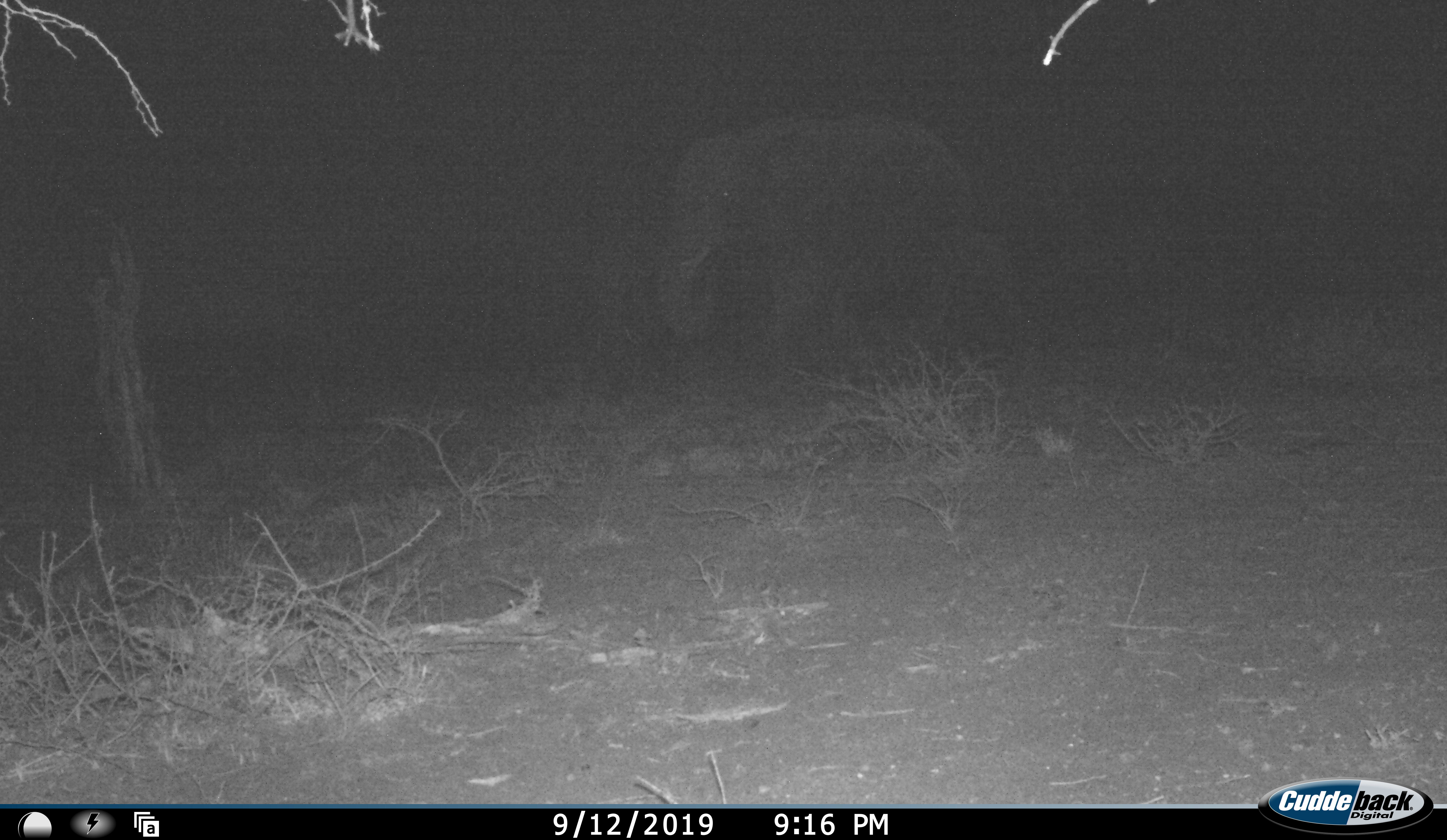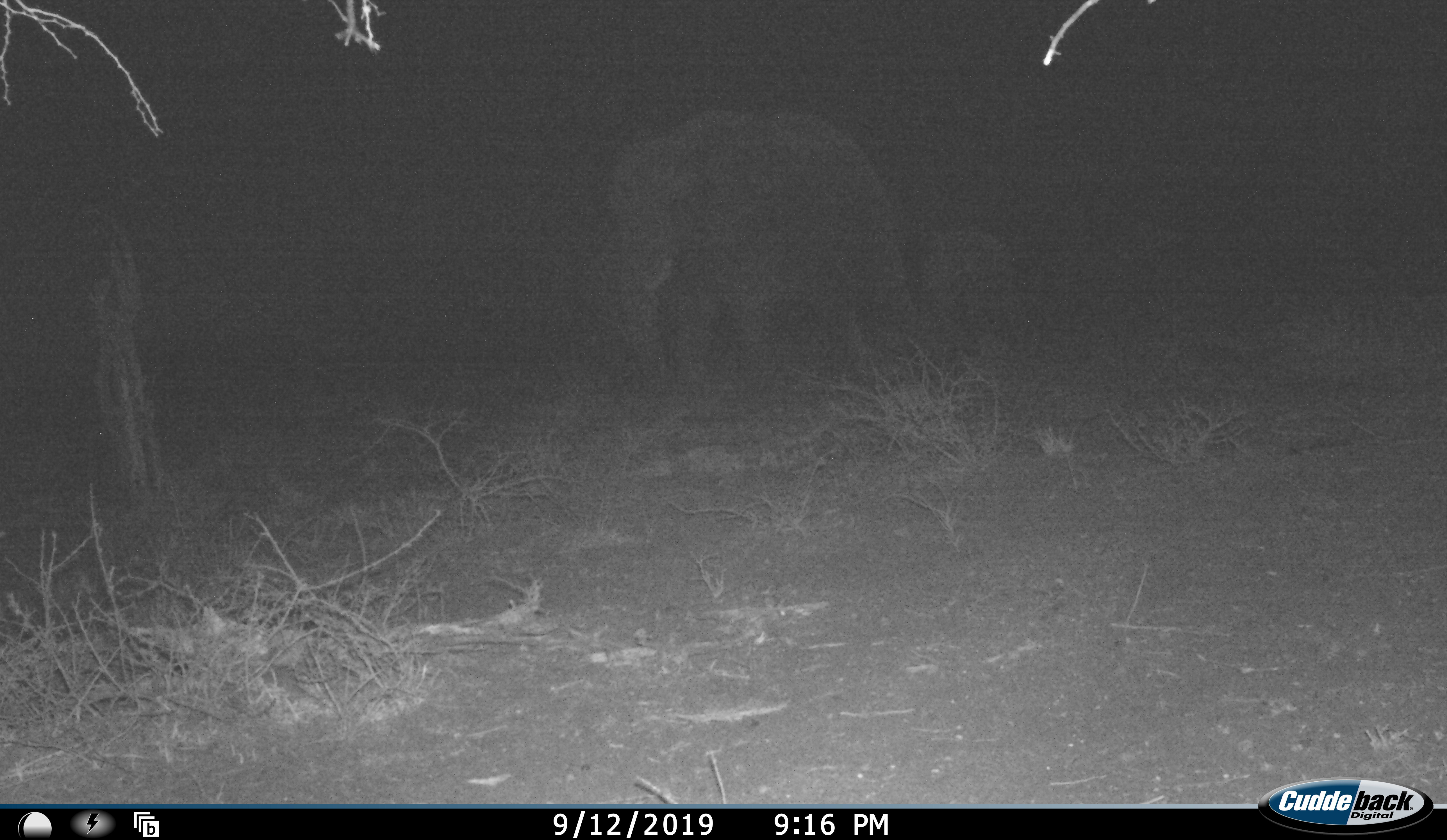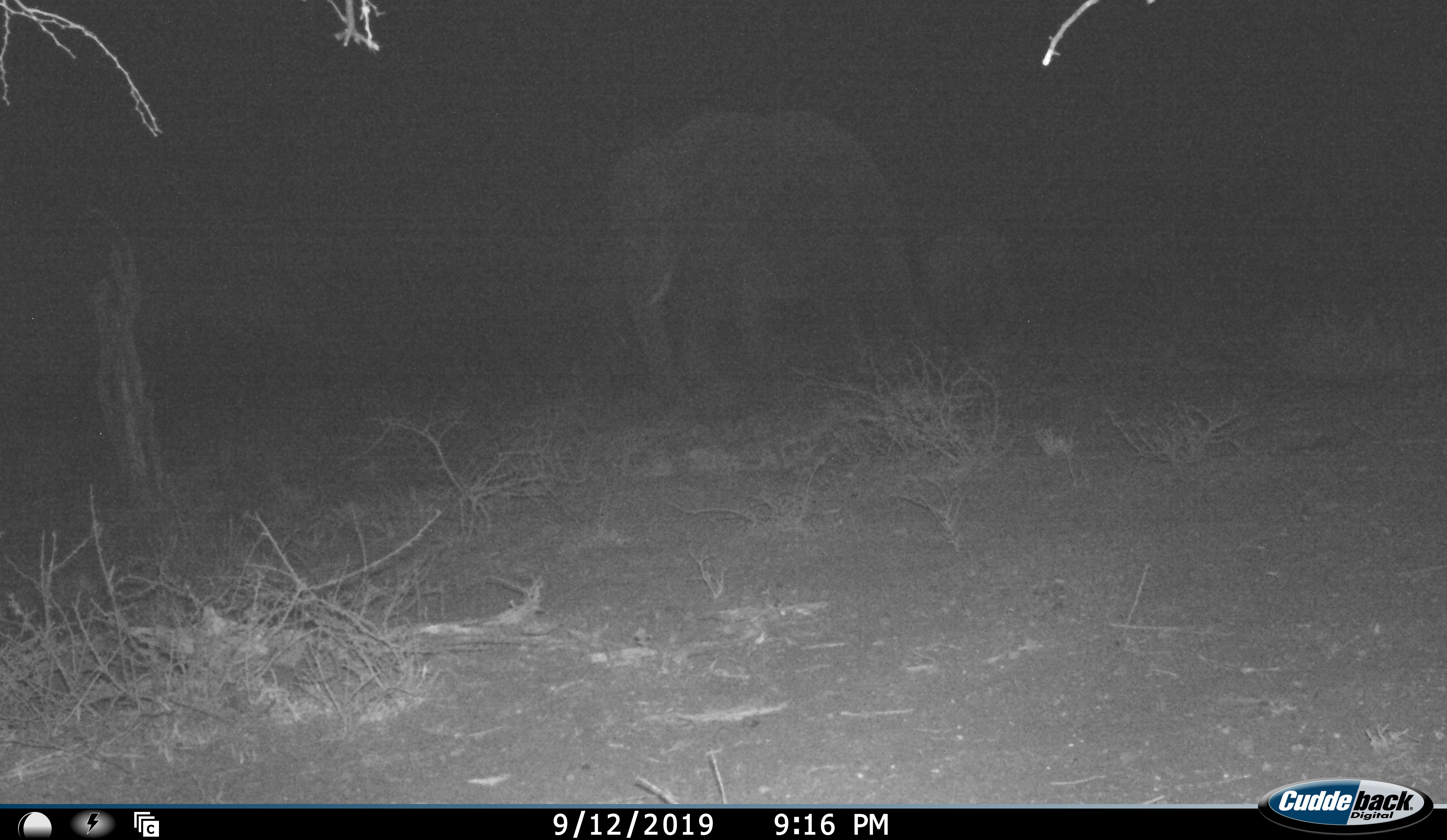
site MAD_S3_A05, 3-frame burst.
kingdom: Animalia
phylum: Chordata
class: Mammalia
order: Proboscidea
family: Elephantidae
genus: Loxodonta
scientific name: Loxodonta africana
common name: african bush elephant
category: elephant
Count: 2.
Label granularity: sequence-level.